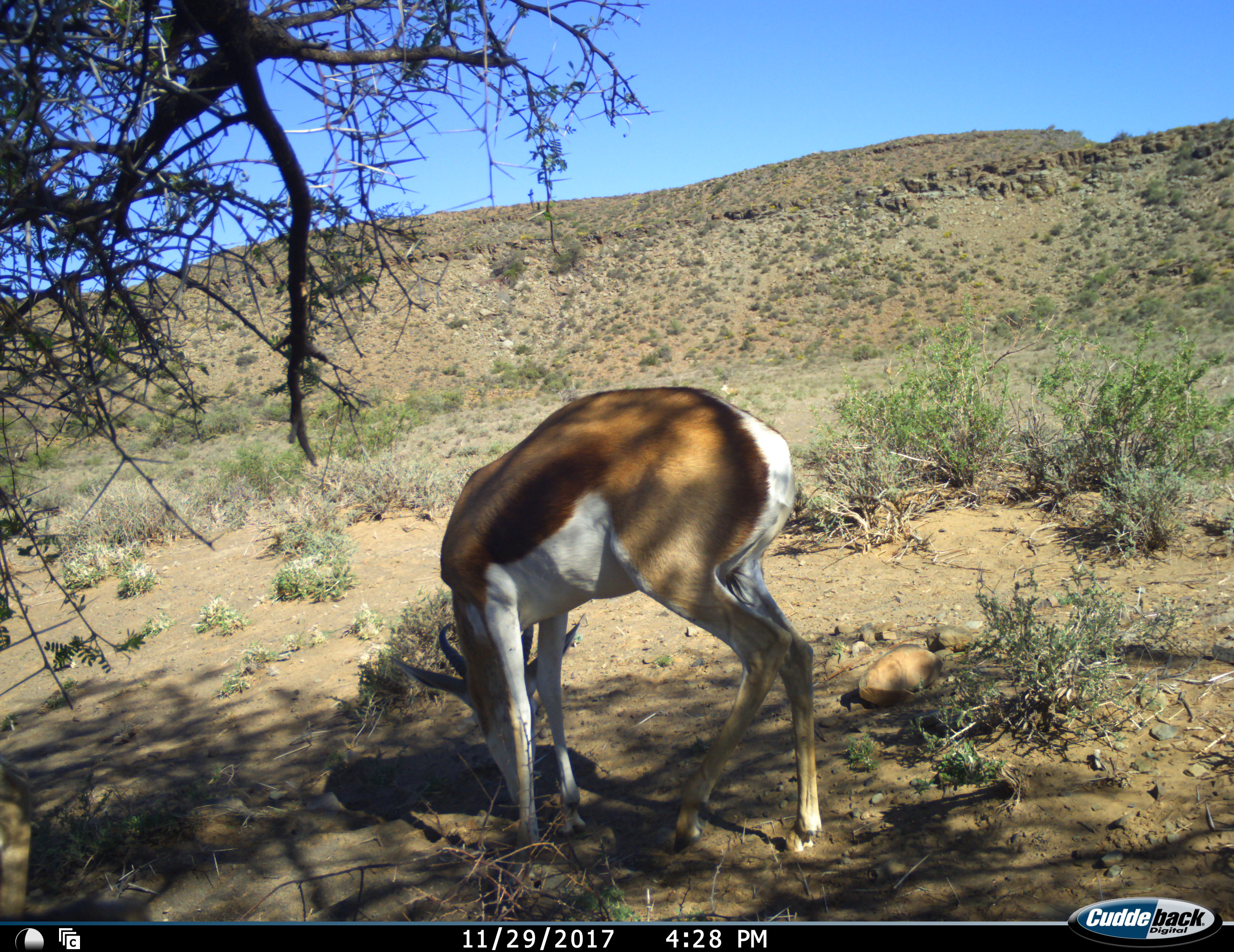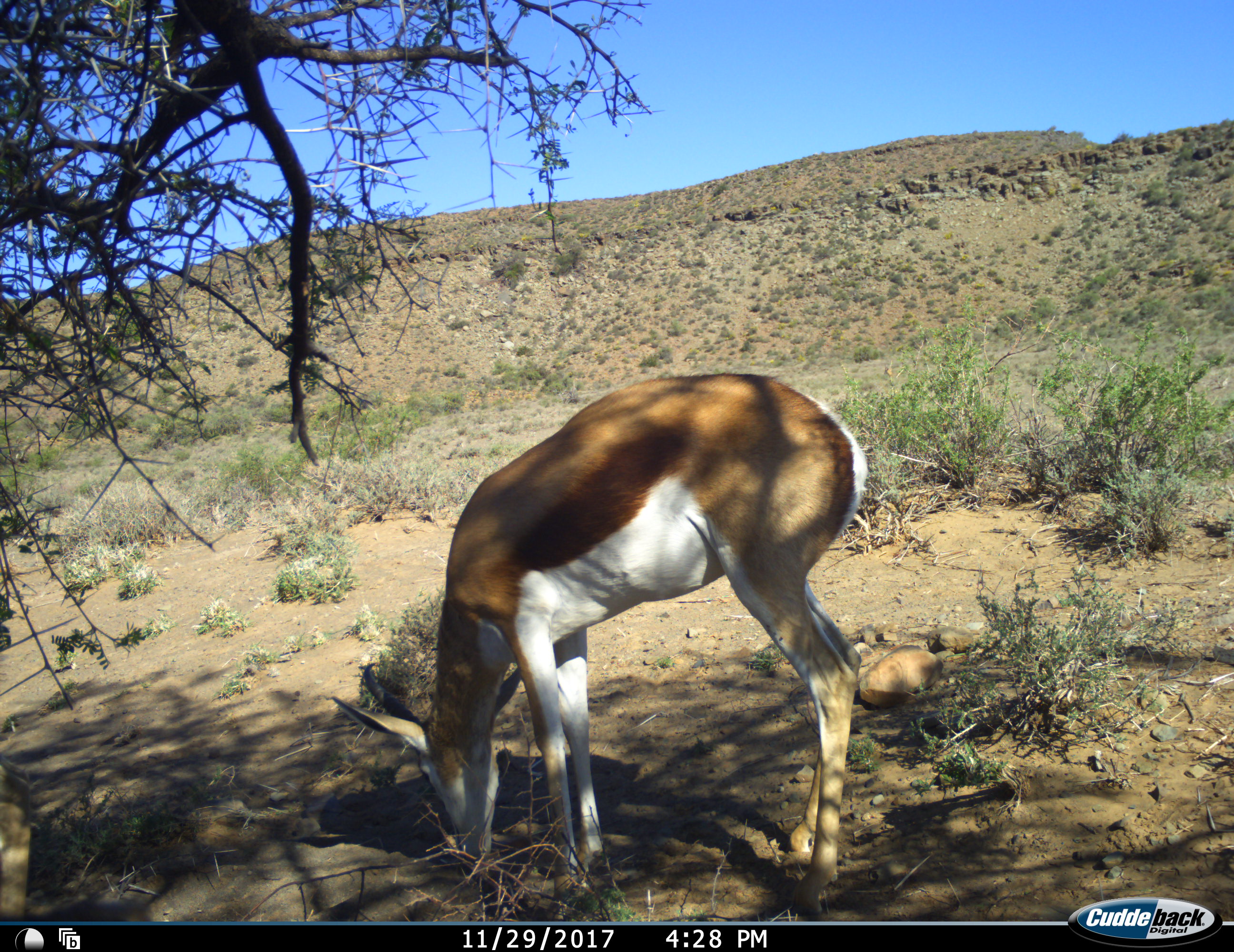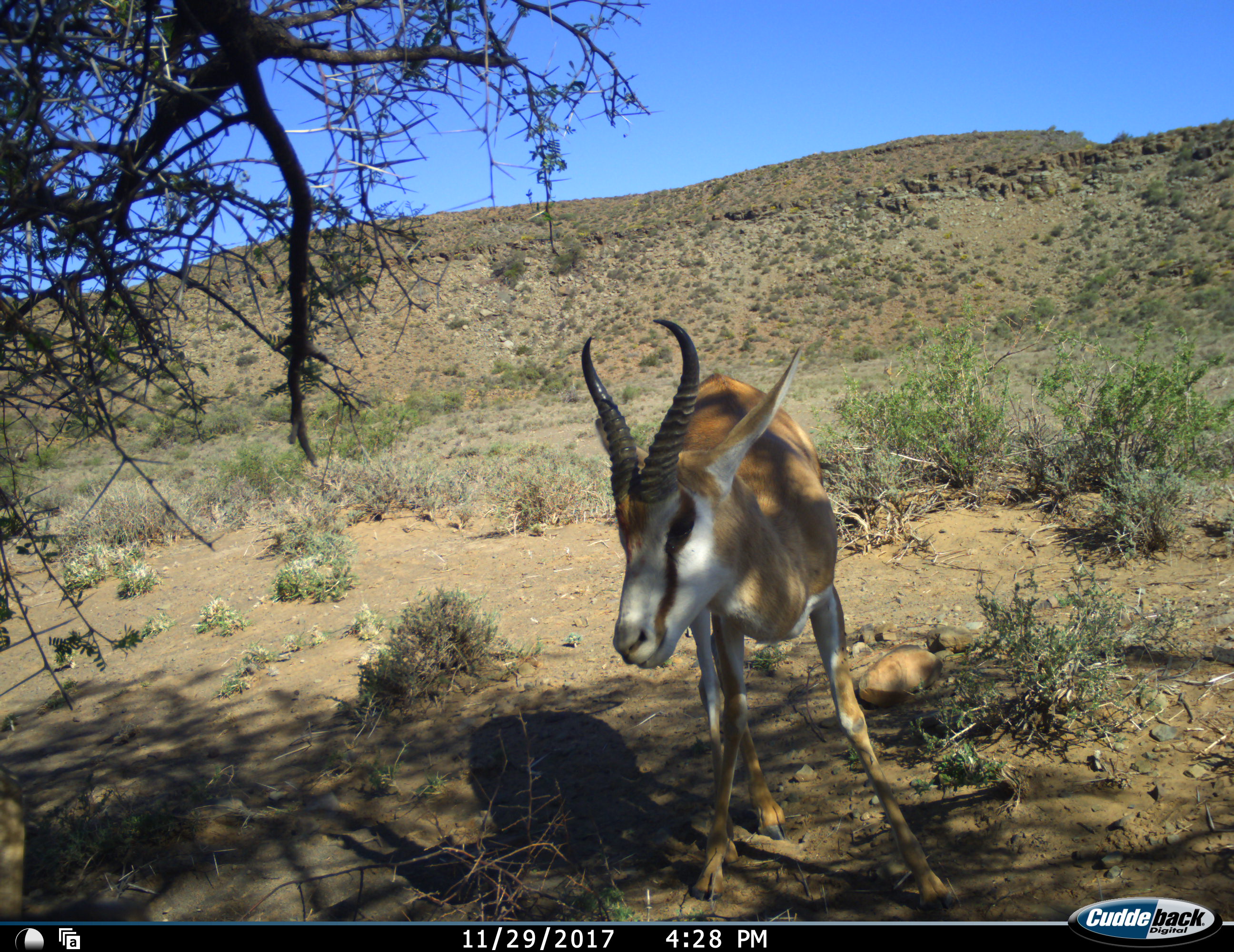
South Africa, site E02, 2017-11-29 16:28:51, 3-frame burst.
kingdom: Animalia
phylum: Chordata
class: Mammalia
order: Artiodactyla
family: Bovidae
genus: Antidorcas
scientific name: Antidorcas marsupialis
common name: springbok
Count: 1.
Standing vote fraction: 56%.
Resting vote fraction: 0%.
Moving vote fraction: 22%.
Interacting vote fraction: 0%.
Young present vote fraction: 0%.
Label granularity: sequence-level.